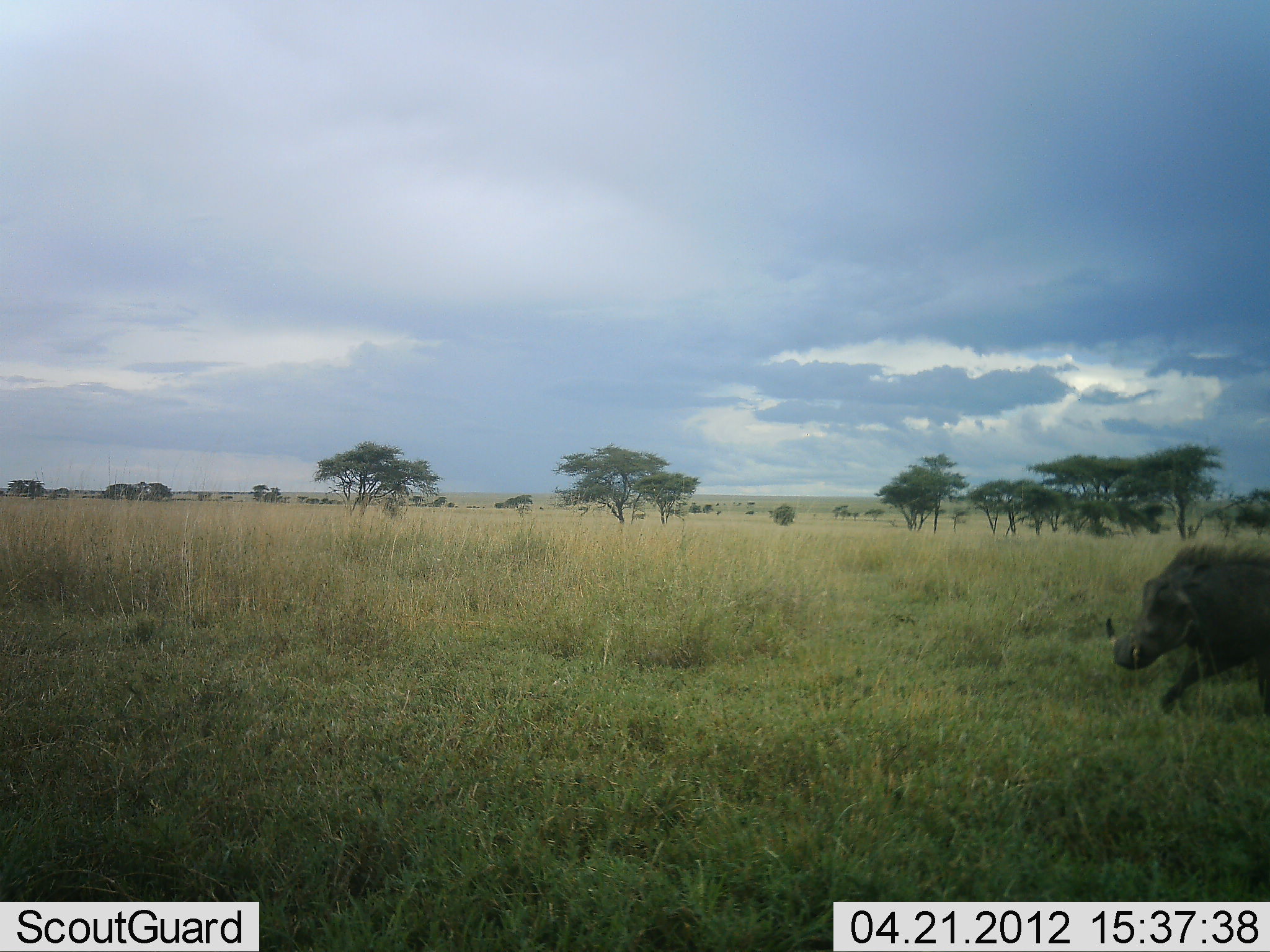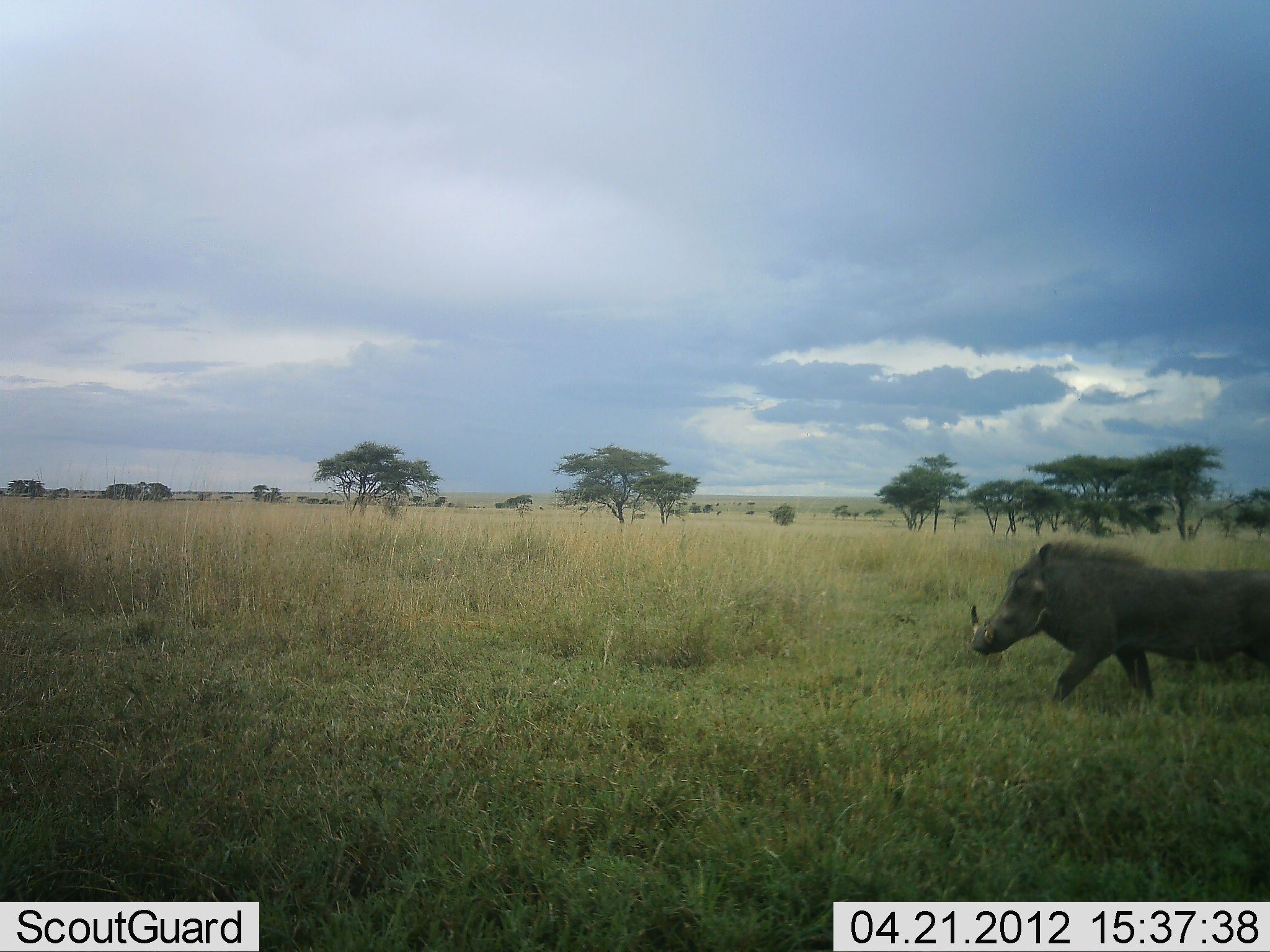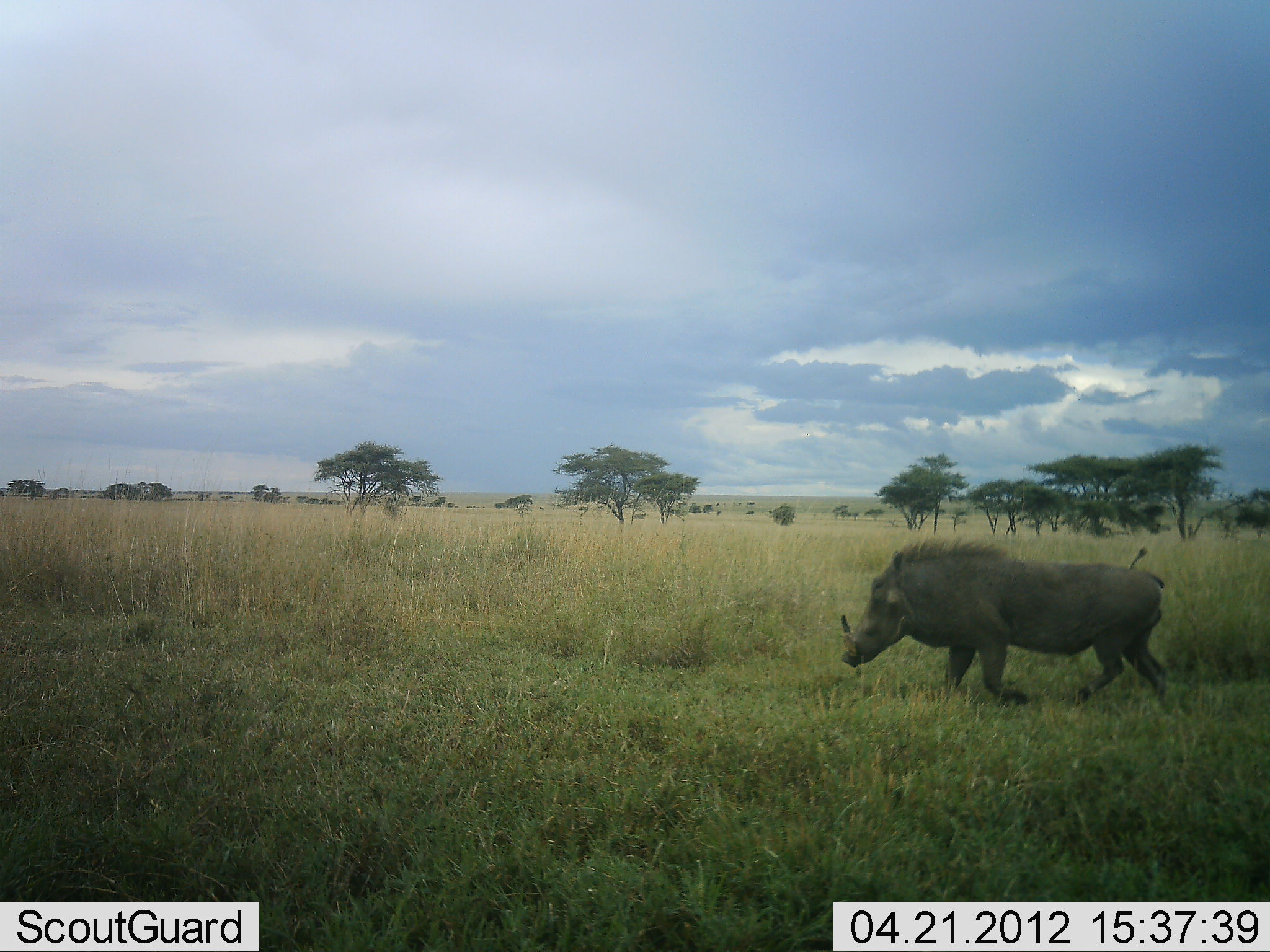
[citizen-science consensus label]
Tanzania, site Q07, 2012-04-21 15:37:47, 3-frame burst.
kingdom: Animalia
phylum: Chordata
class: Mammalia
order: Artiodactyla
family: Suidae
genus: Phacochoerus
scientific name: Phacochoerus africanus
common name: warthog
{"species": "warthog (Phacochoerus africanus)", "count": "1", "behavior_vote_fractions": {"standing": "4%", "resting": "0%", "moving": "100%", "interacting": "0%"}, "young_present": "0%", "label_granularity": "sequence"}